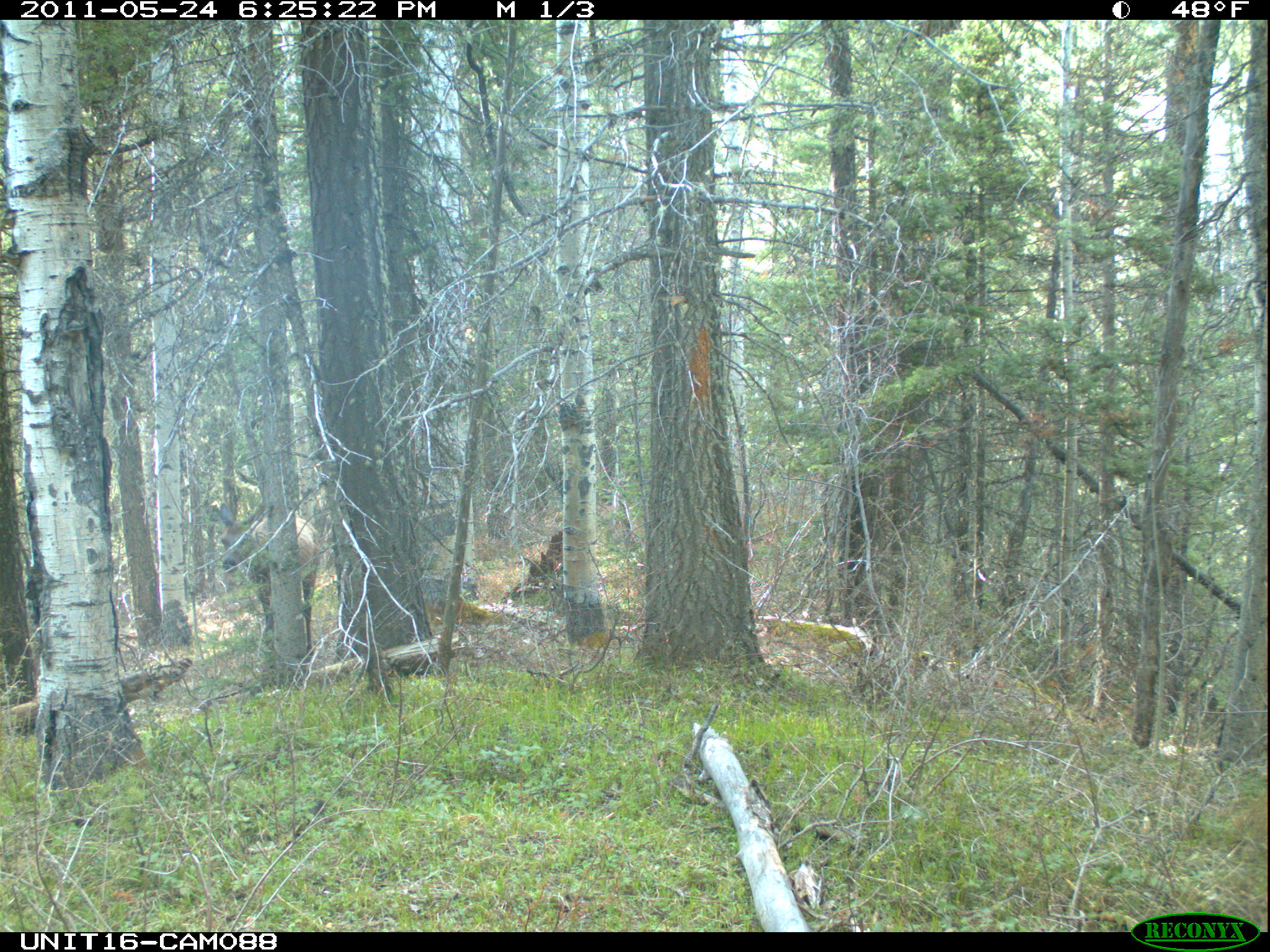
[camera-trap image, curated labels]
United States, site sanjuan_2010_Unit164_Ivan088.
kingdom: Animalia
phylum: Chordata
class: Mammalia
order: Artiodactyla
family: Cervidae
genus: Cervus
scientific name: Cervus elaphus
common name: red deer